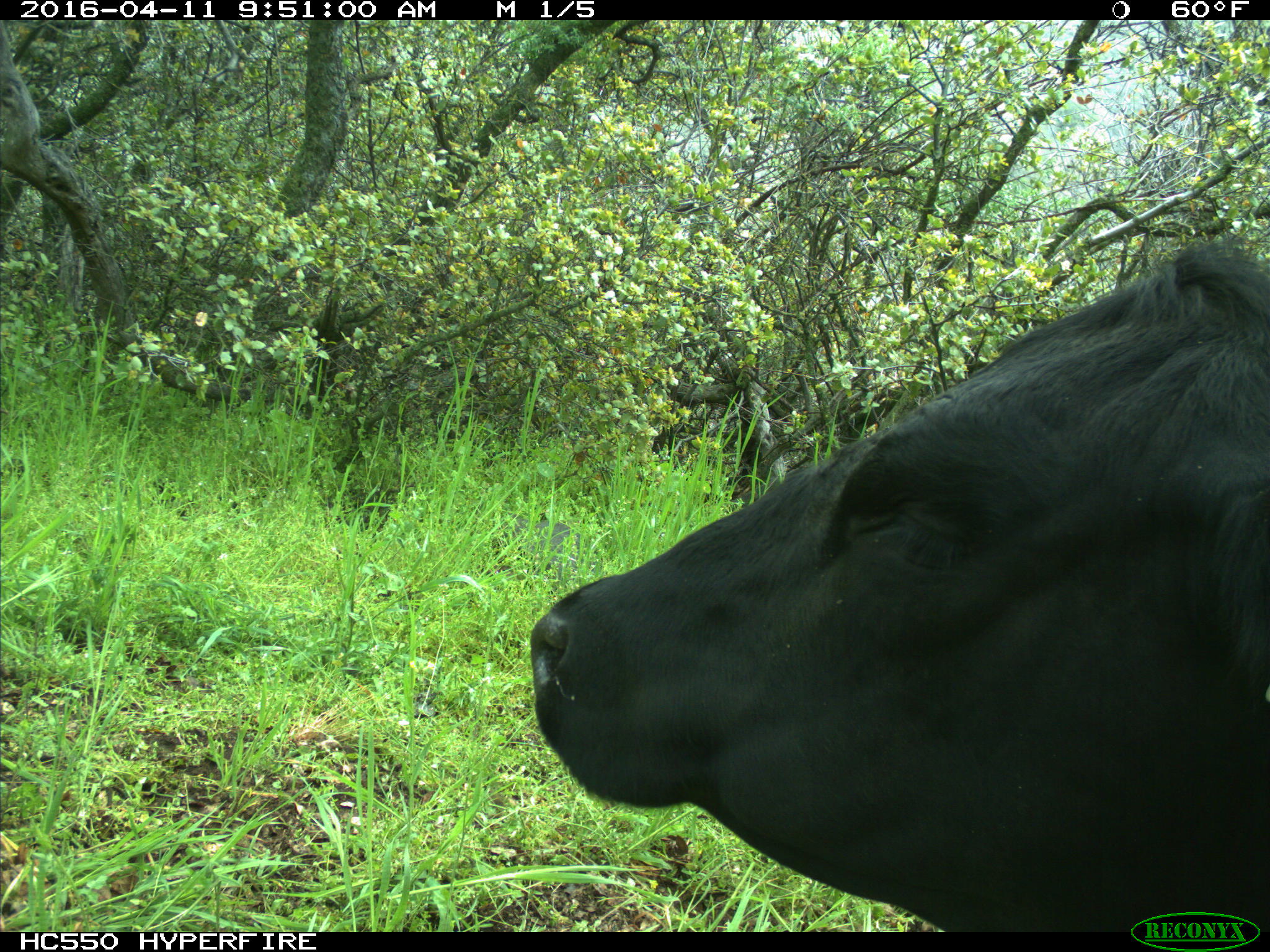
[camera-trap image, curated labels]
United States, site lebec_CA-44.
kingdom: Animalia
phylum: Chordata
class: Mammalia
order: Artiodactyla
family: Bovidae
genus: Bos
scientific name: Bos taurus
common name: domestic cow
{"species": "Bos taurus (domestic cow)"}